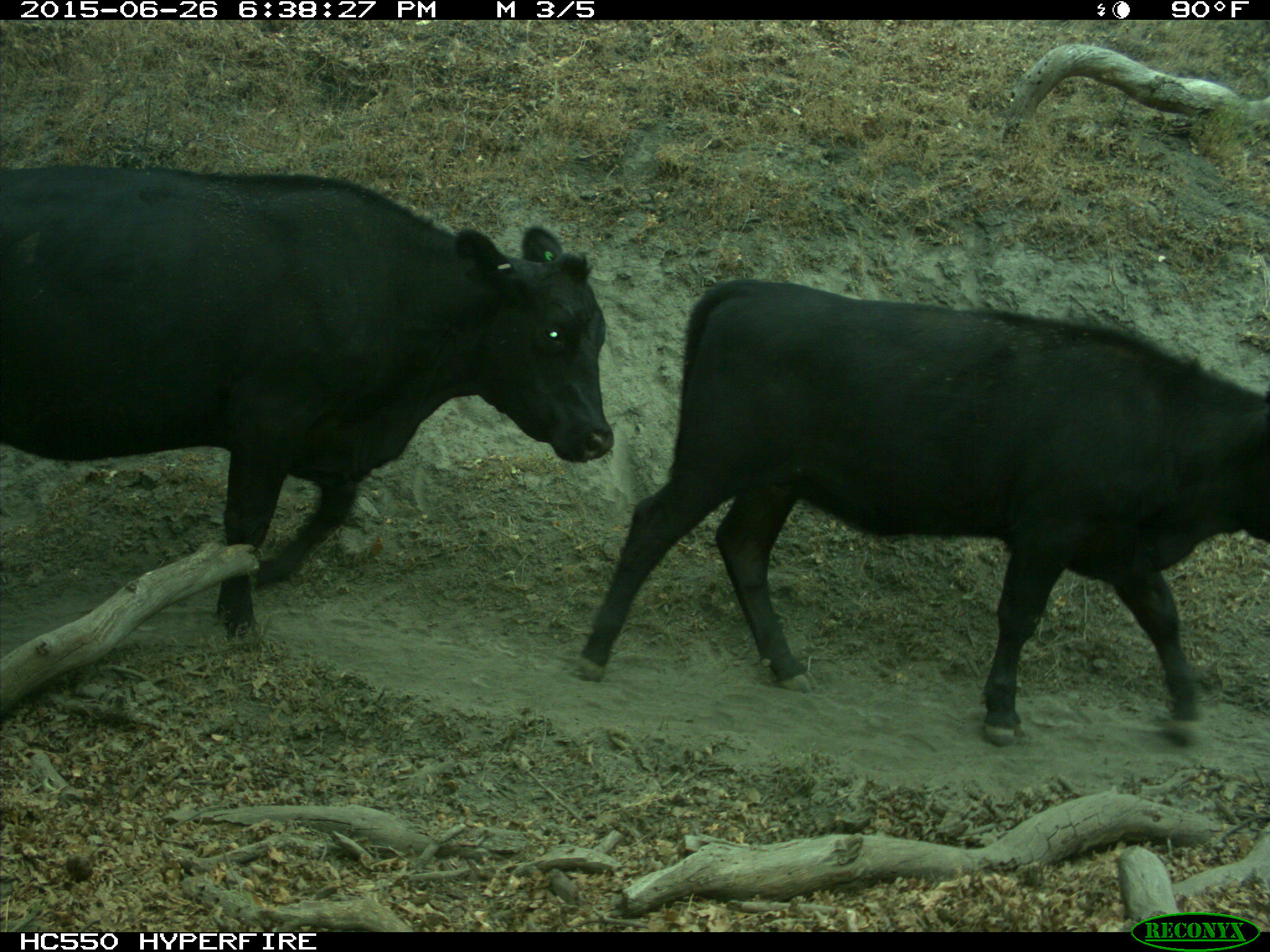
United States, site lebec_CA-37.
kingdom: Animalia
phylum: Chordata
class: Mammalia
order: Artiodactyla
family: Bovidae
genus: Bos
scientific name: Bos taurus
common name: domestic cow